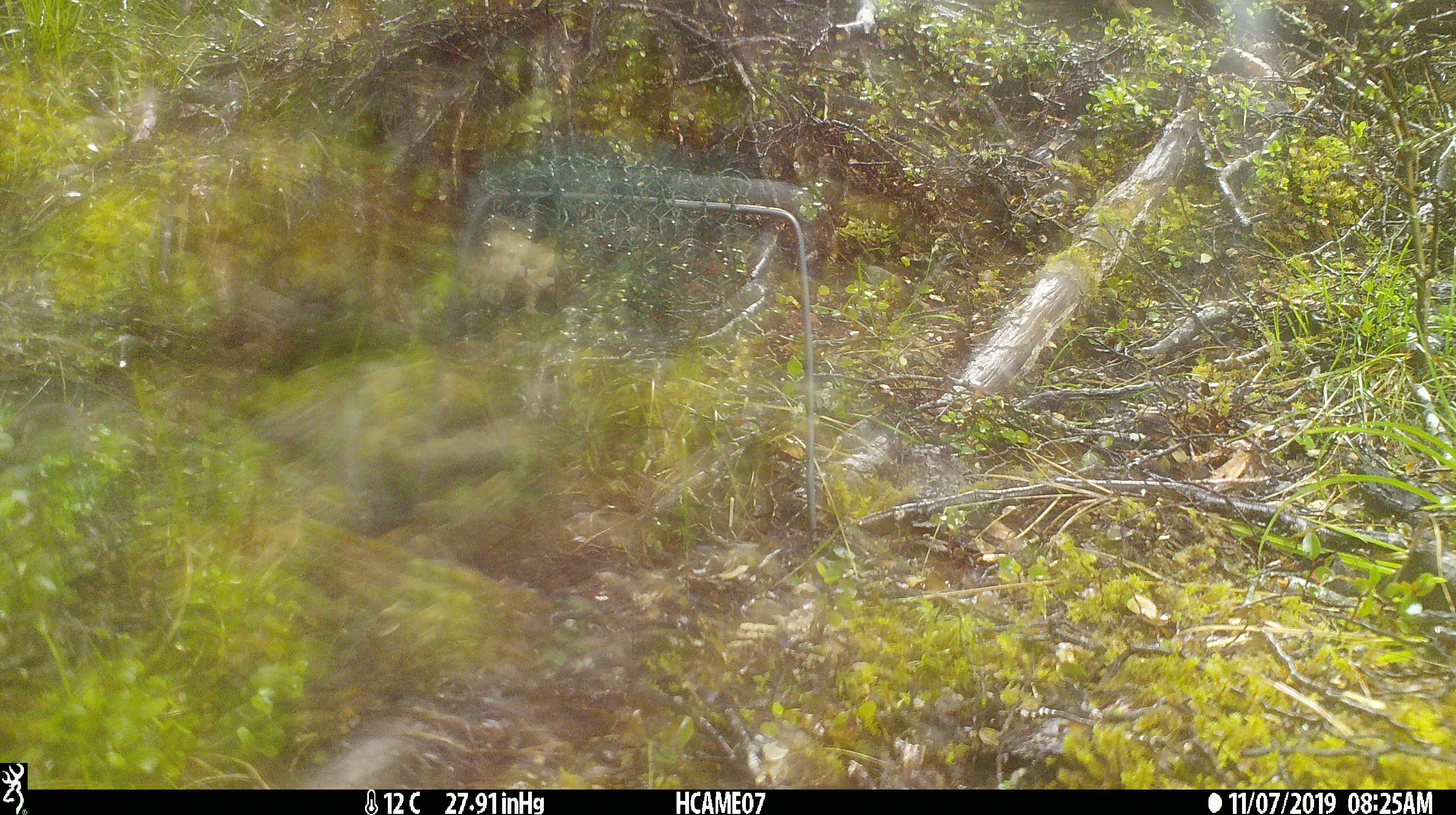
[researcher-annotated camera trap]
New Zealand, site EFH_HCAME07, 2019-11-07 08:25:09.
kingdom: Animalia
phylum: Chordata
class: Mammalia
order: Rodentia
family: Muridae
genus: Mus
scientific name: Mus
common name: mouse